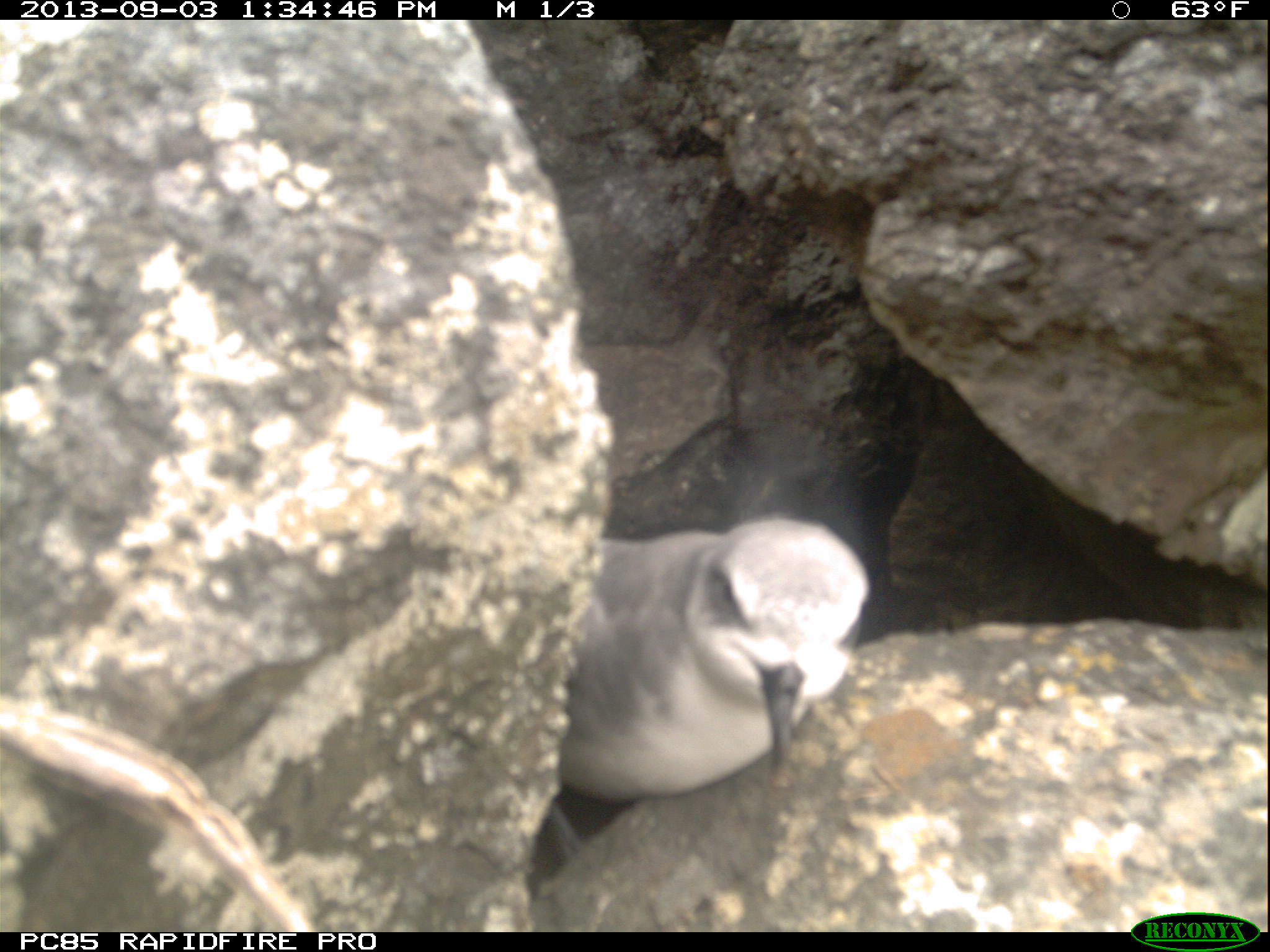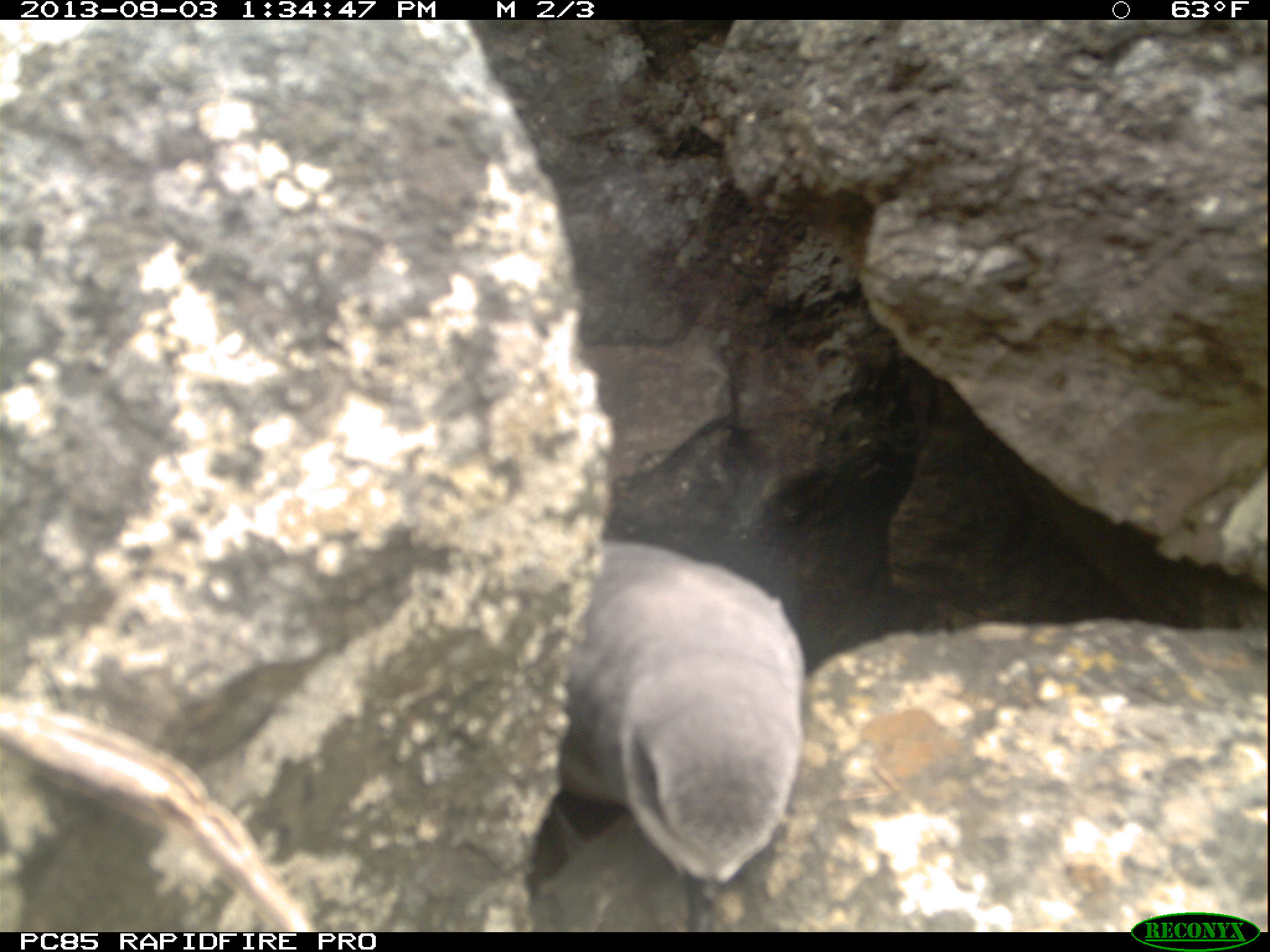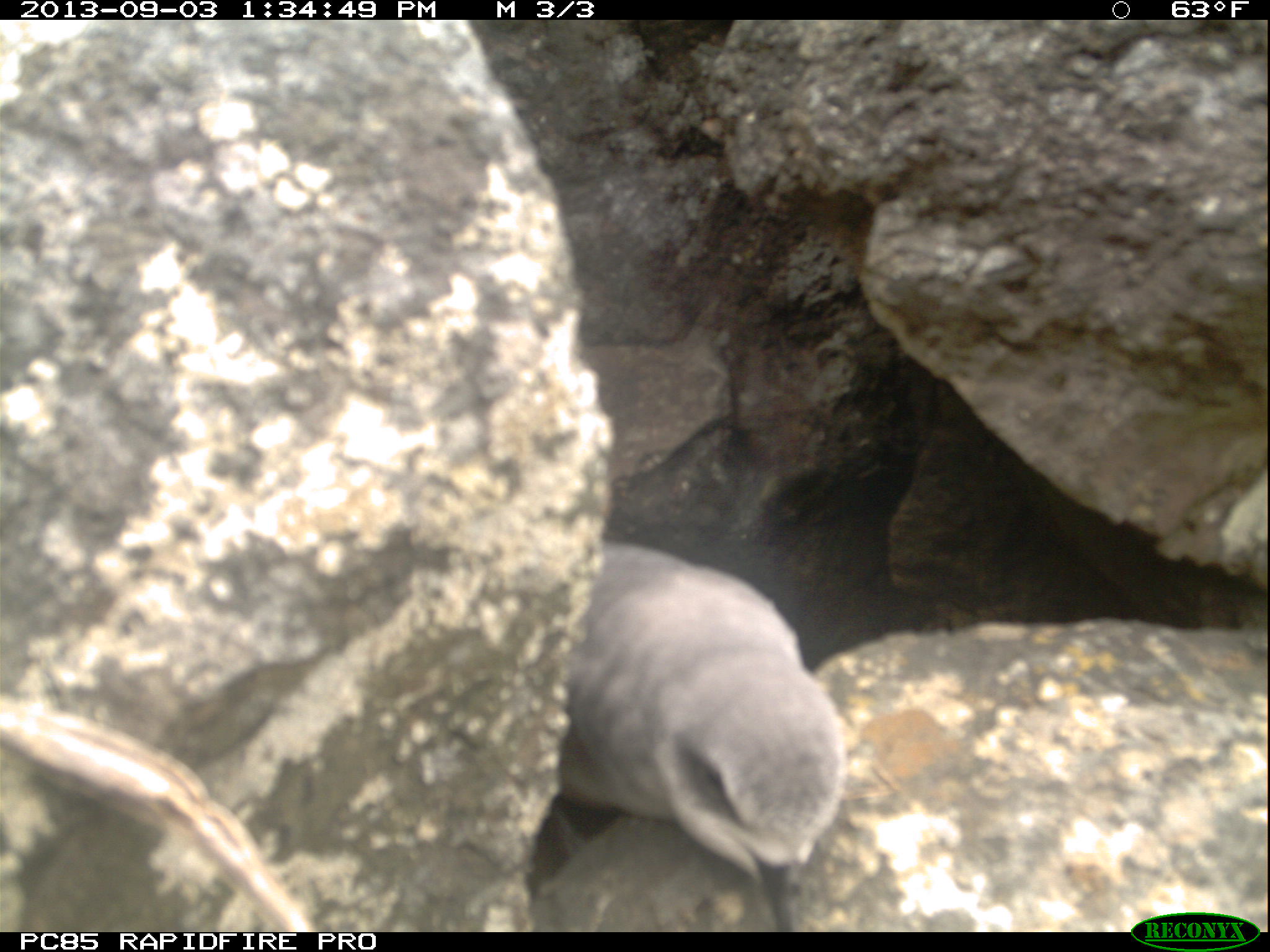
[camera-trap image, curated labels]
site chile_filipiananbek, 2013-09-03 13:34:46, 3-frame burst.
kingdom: Animalia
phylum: Chordata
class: Aves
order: Procellariiformes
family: Procellariidae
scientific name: Procellariidae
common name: petrel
Petrel (Procellariidae).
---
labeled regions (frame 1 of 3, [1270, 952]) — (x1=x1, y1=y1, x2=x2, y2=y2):
petrel: (x1=567, y1=498, x2=858, y2=835)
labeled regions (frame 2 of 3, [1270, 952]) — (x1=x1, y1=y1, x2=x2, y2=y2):
petrel: (x1=525, y1=540, x2=812, y2=929)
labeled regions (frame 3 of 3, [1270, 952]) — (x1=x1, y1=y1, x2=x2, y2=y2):
petrel: (x1=527, y1=539, x2=846, y2=929)